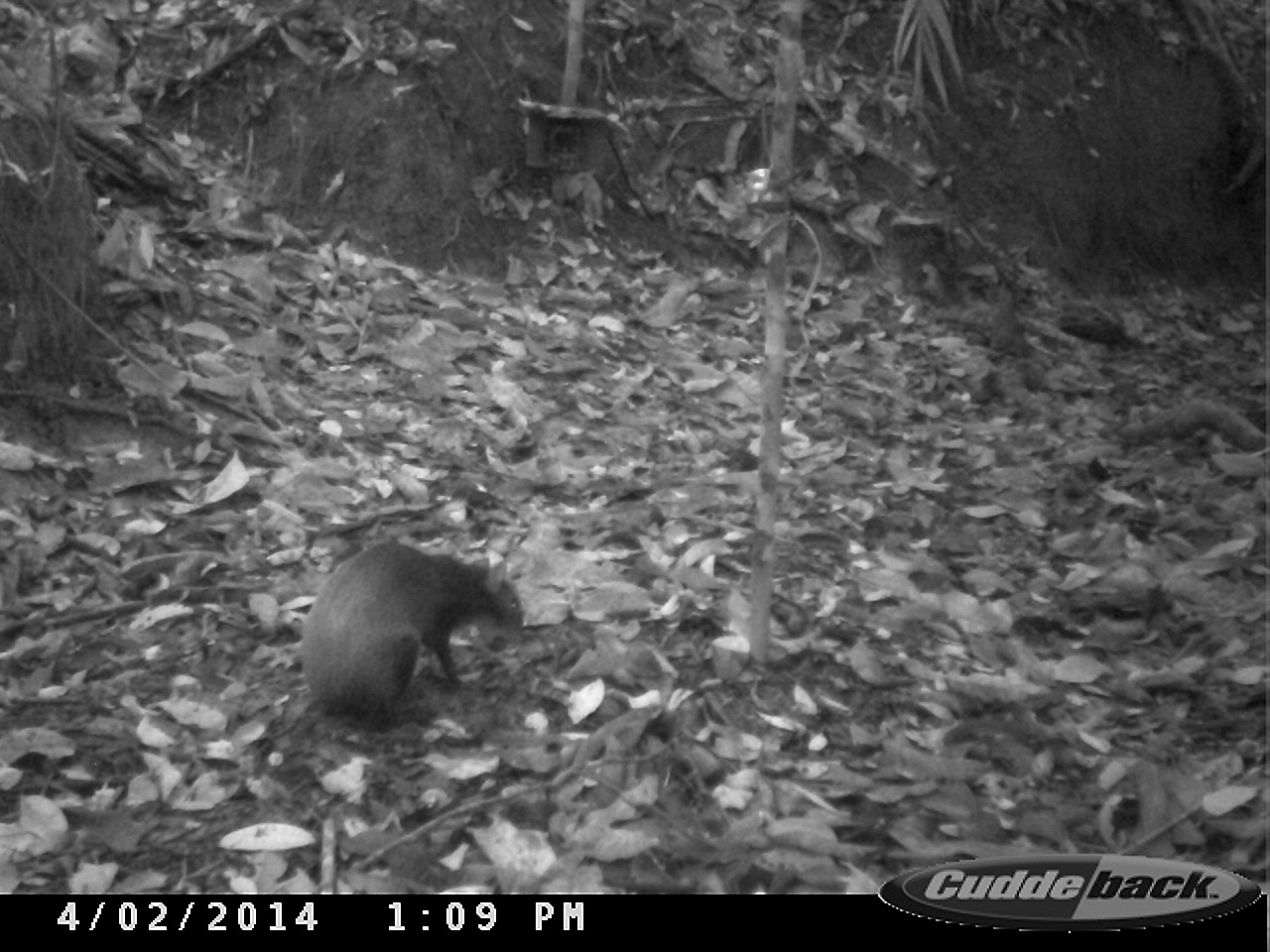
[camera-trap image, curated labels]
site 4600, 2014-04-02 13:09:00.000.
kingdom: Animalia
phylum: Chordata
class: Mammalia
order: Rodentia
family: Dasyproctidae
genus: Dasyprocta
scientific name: Dasyprocta leporina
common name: red-rumped agouti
Dasyprocta leporina (red-rumped agouti), count 1, age adult.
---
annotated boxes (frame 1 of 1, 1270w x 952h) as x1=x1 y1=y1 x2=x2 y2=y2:
dasyprocta leporina: x1=296 y1=537 x2=522 y2=726